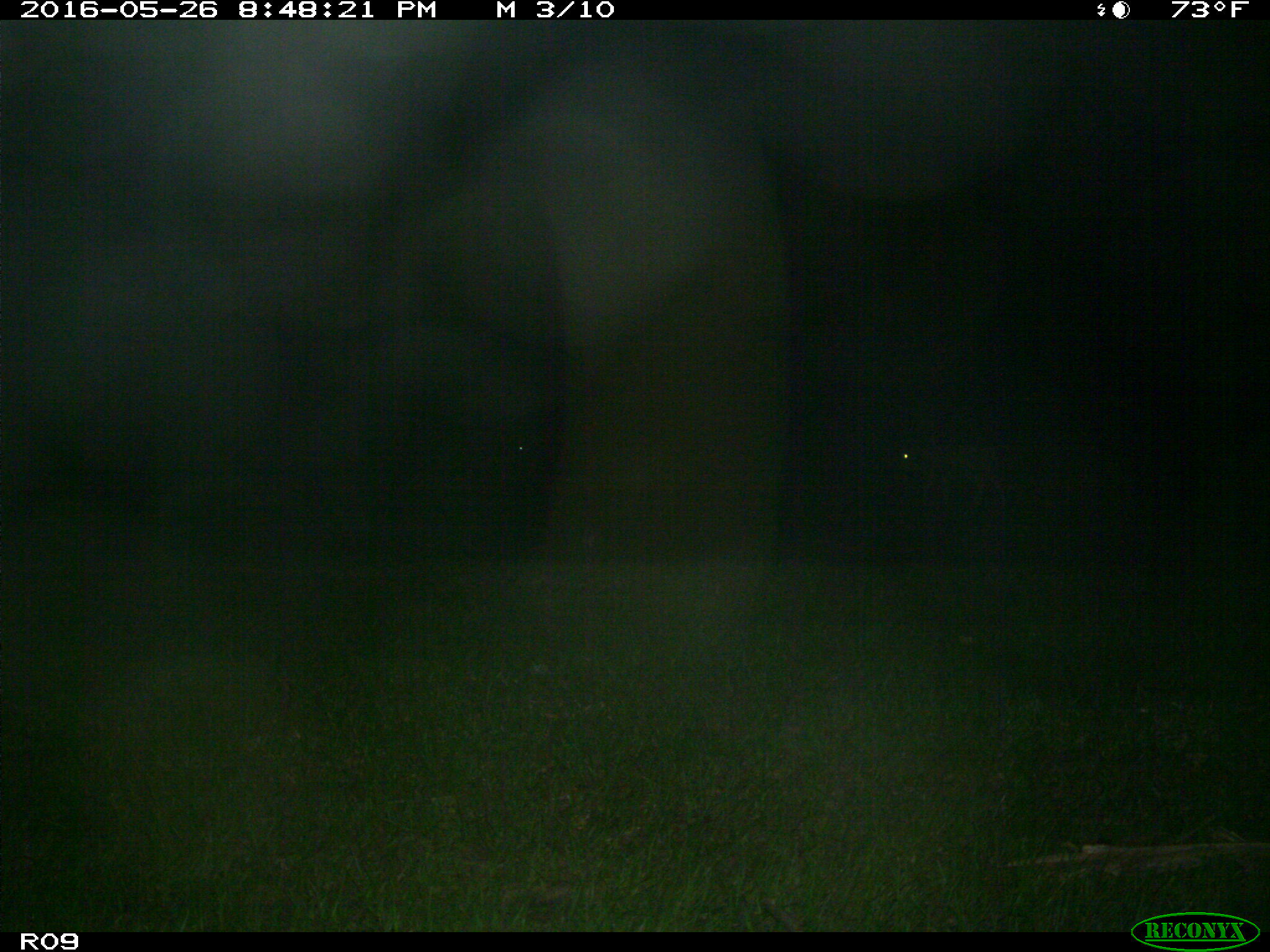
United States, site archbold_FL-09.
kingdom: Animalia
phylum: Chordata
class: Mammalia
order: Artiodactyla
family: Bovidae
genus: Bos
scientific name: Bos taurus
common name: domestic cow